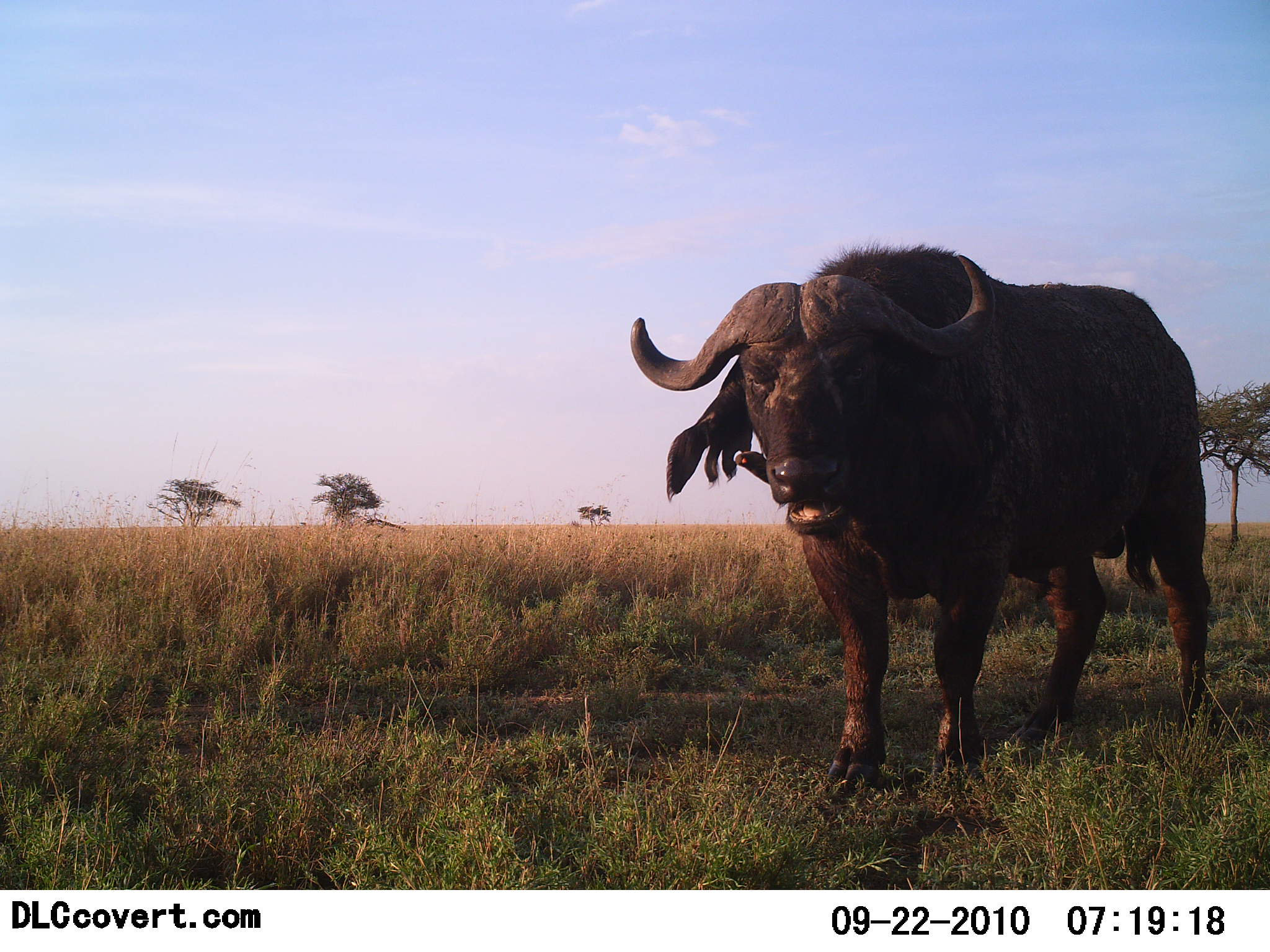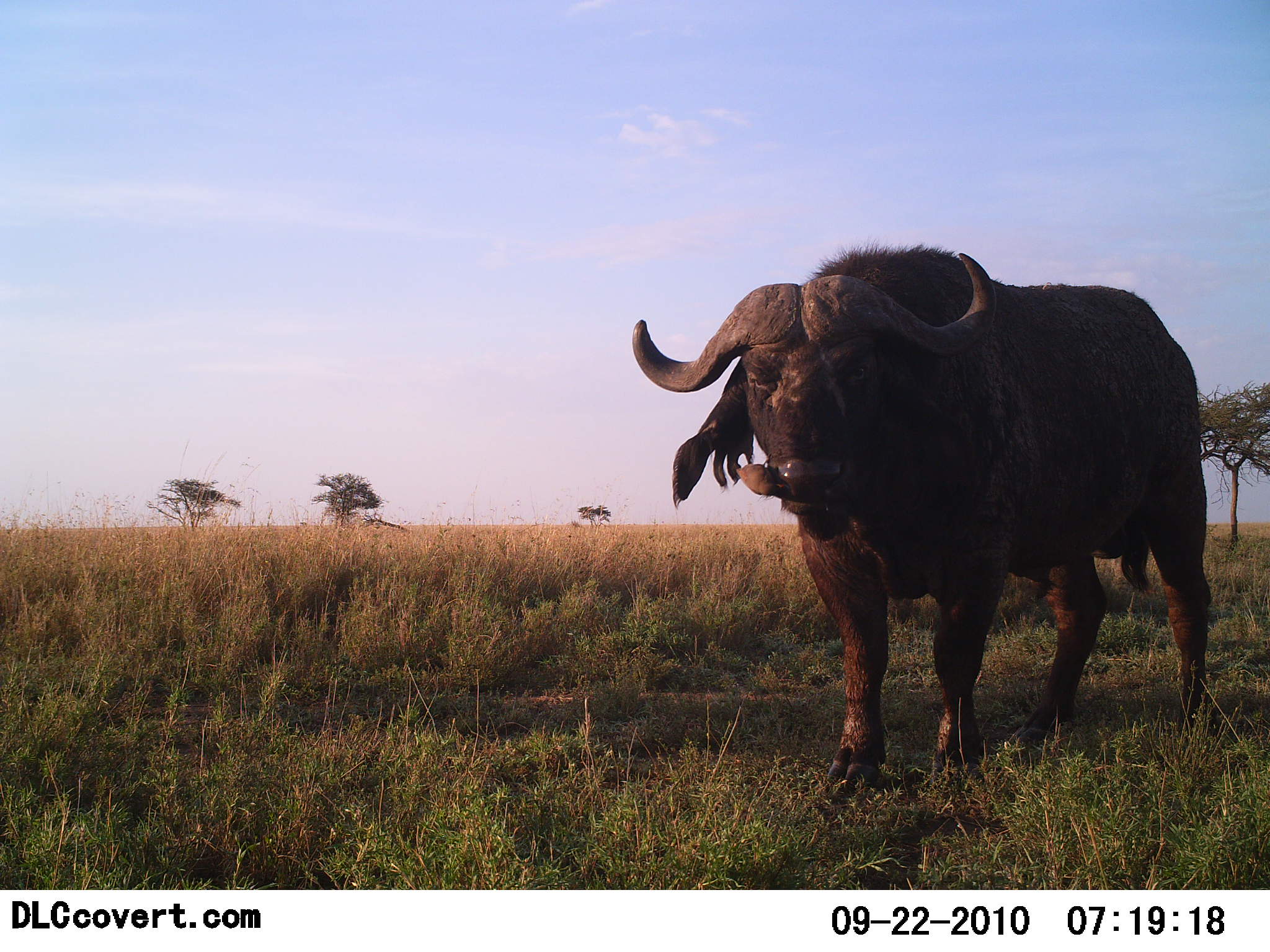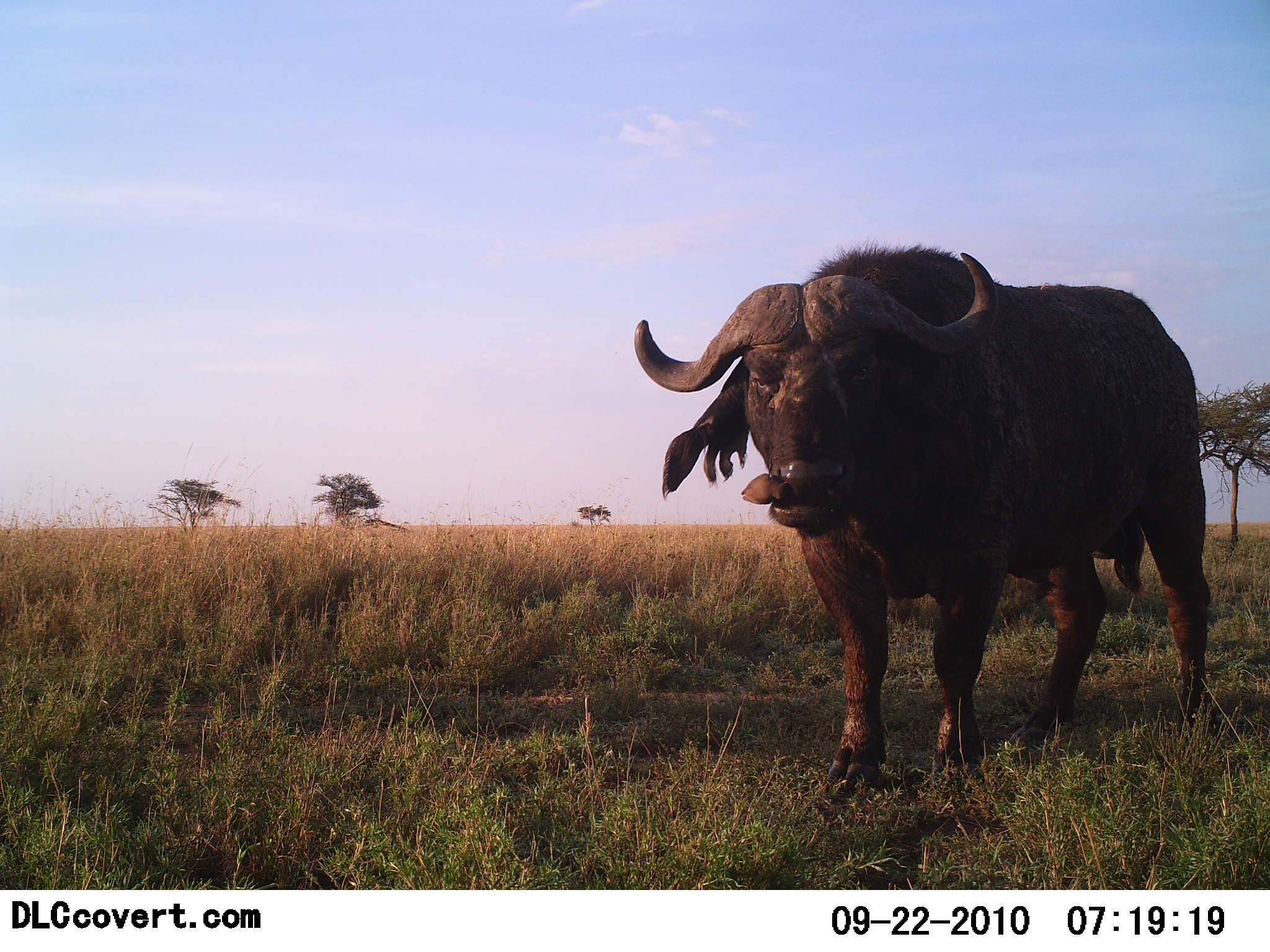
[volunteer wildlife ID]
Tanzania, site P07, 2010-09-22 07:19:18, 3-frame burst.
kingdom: Animalia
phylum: Chordata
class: Mammalia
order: Artiodactyla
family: Bovidae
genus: Syncerus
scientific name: Syncerus caffer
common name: cape buffalo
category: buffalo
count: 1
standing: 86%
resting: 0%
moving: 0%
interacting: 0%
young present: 0%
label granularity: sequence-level